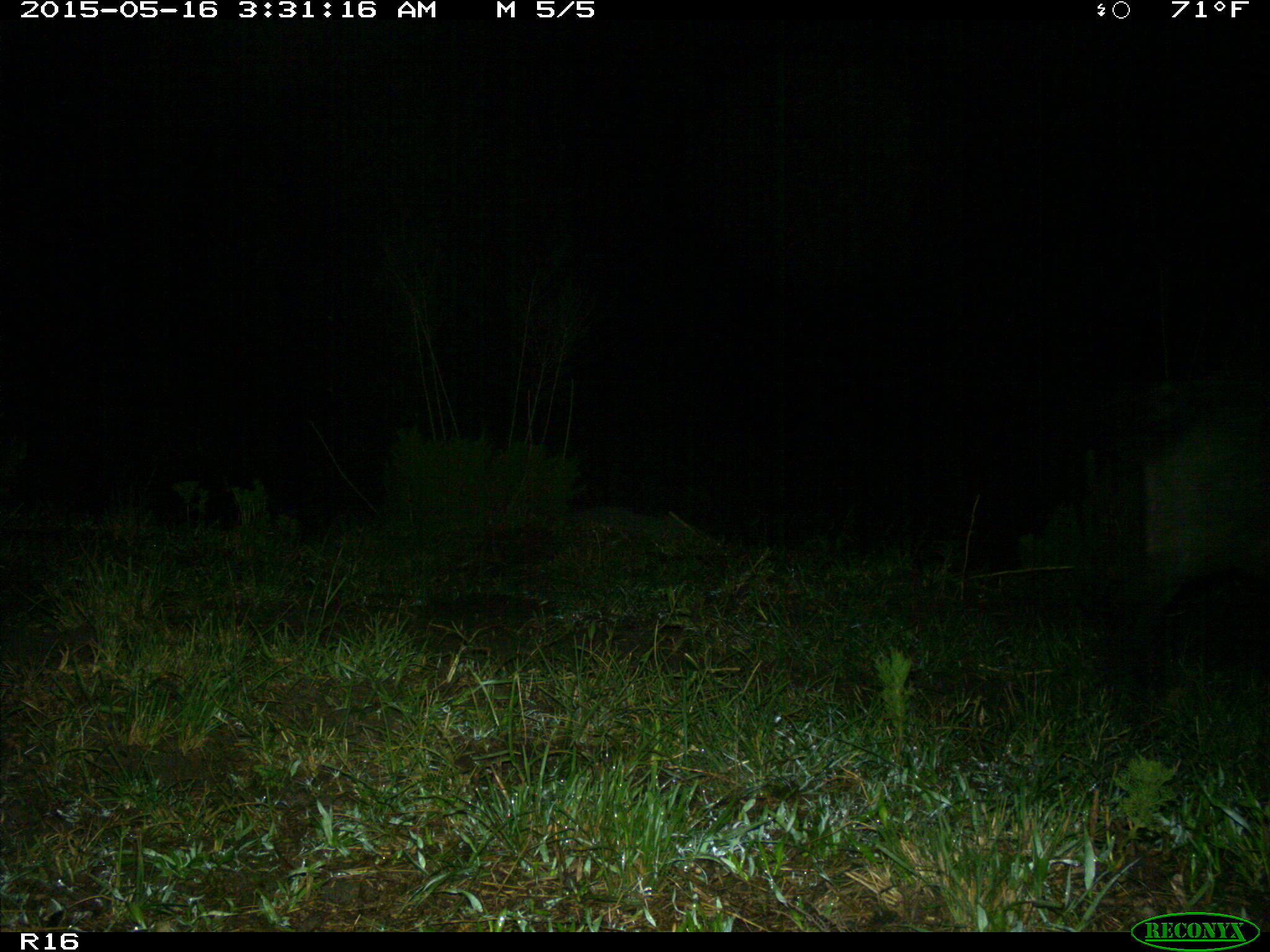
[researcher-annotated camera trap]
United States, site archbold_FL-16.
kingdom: Animalia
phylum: Chordata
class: Mammalia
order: Artiodactyla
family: Suidae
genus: Sus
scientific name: Sus scrofa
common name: wild boar